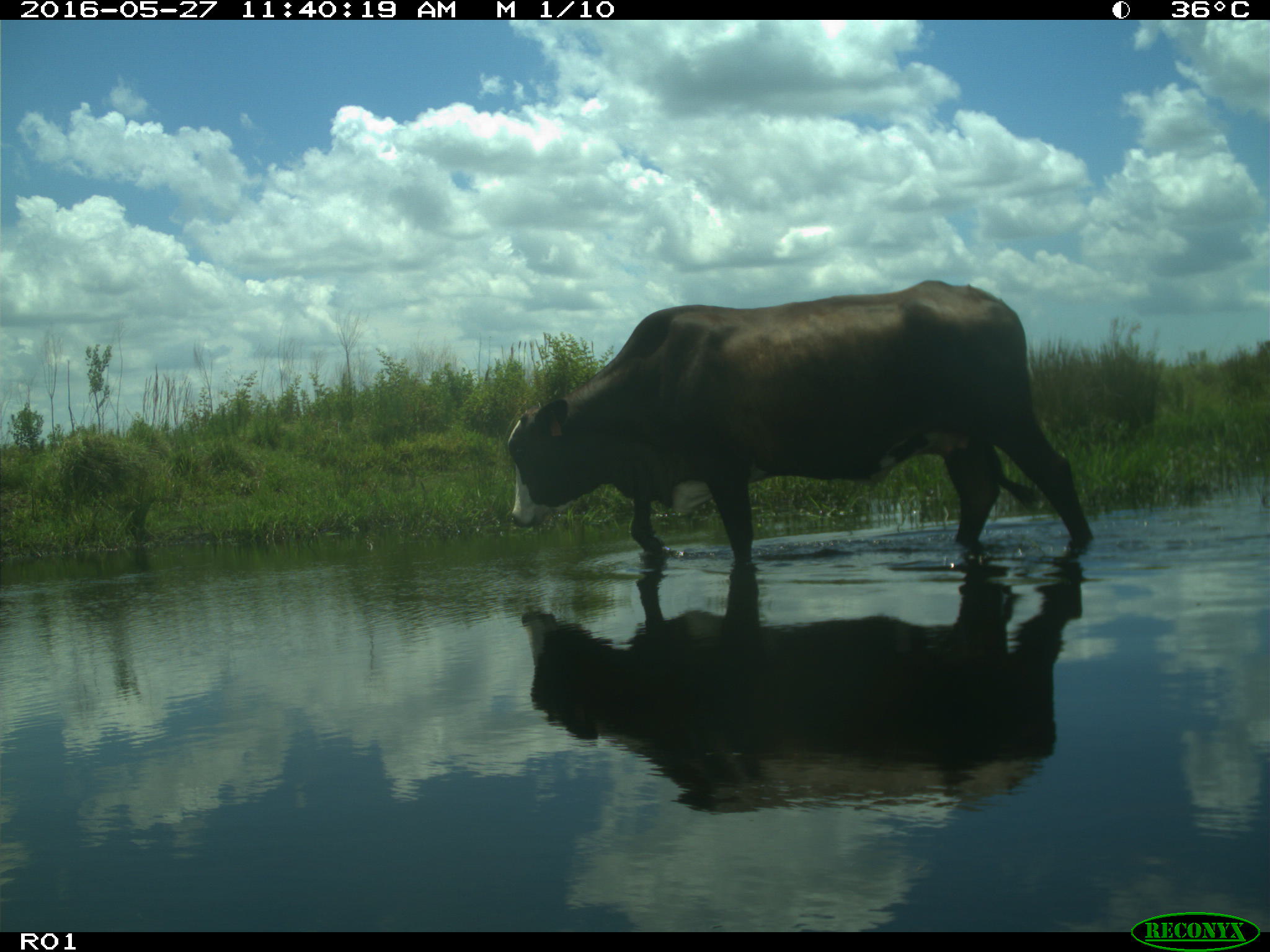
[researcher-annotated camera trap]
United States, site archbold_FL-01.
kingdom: Animalia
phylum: Chordata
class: Mammalia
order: Artiodactyla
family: Bovidae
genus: Bos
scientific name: Bos taurus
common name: domestic cow